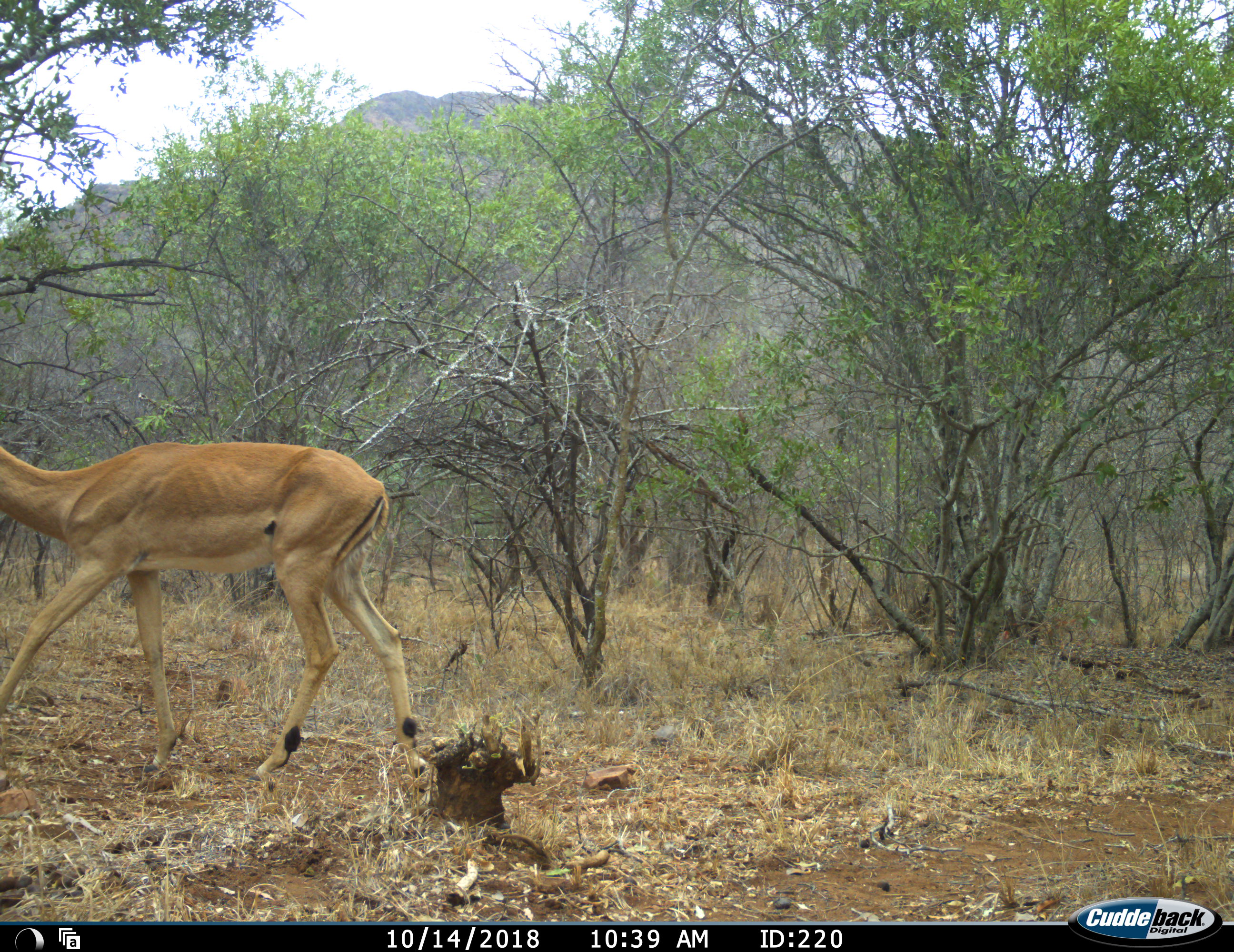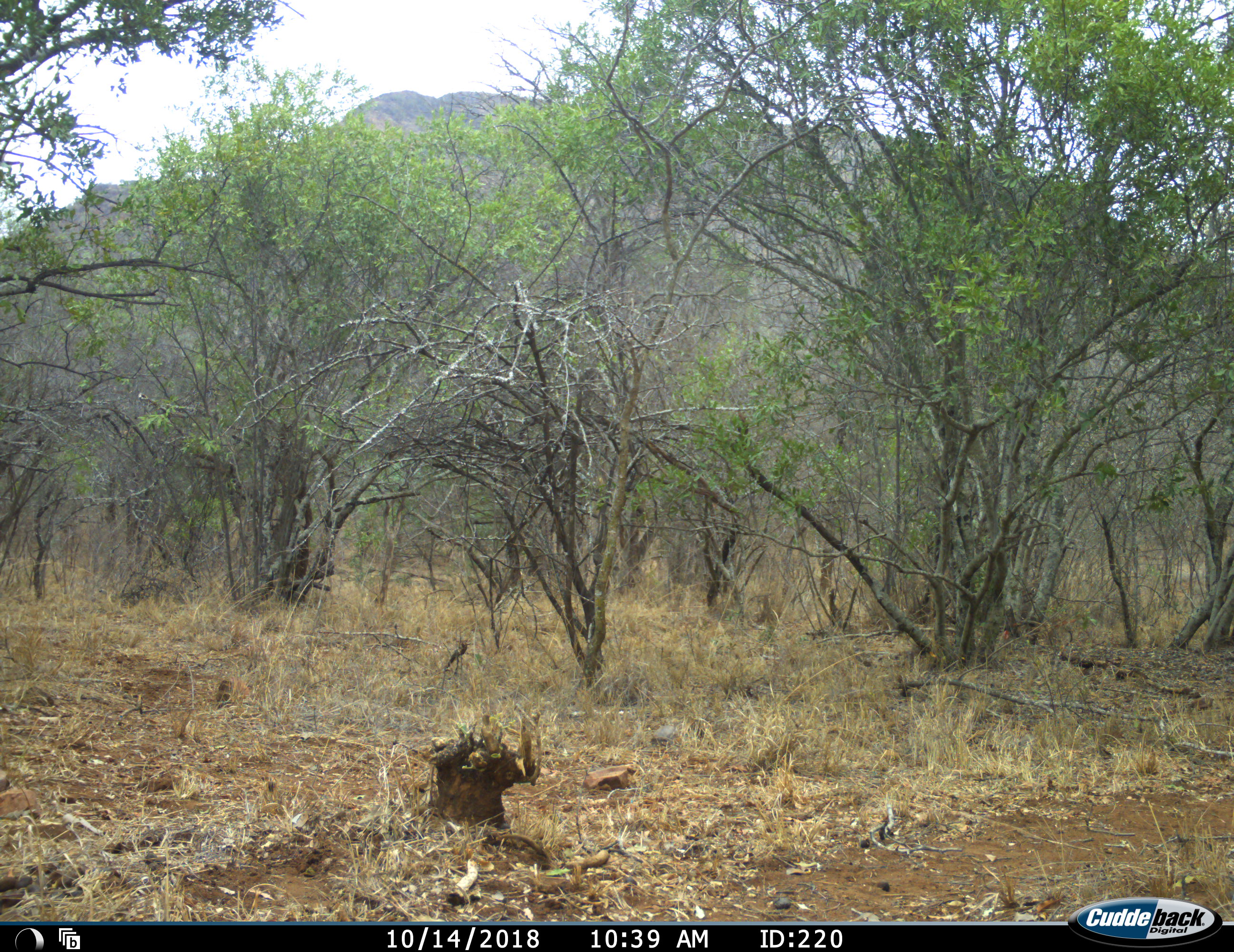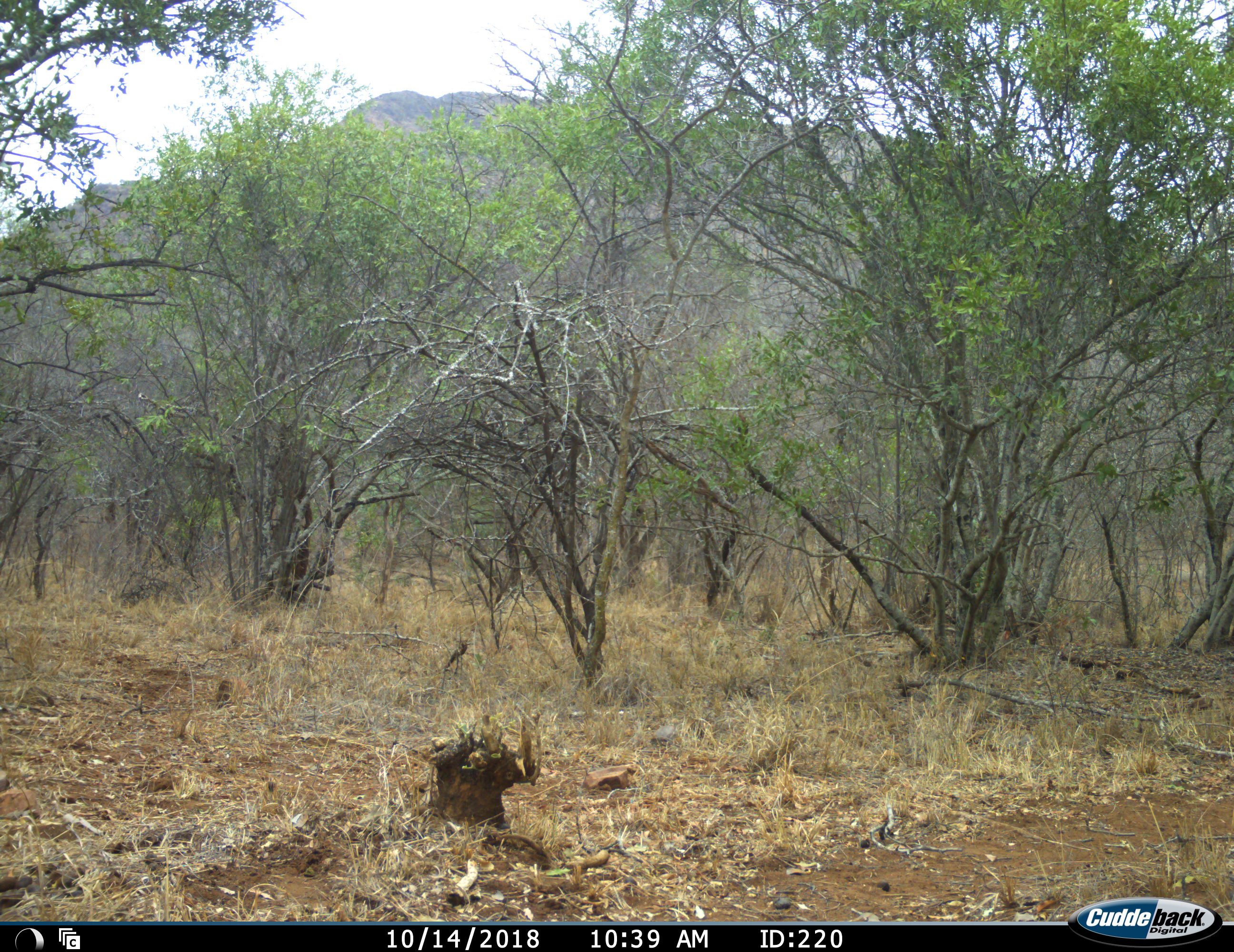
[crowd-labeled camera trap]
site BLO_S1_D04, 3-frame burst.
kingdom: Animalia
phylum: Chordata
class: Mammalia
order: Artiodactyla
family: Bovidae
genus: Aepyceros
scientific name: Aepyceros melampus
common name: impala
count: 1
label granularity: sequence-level